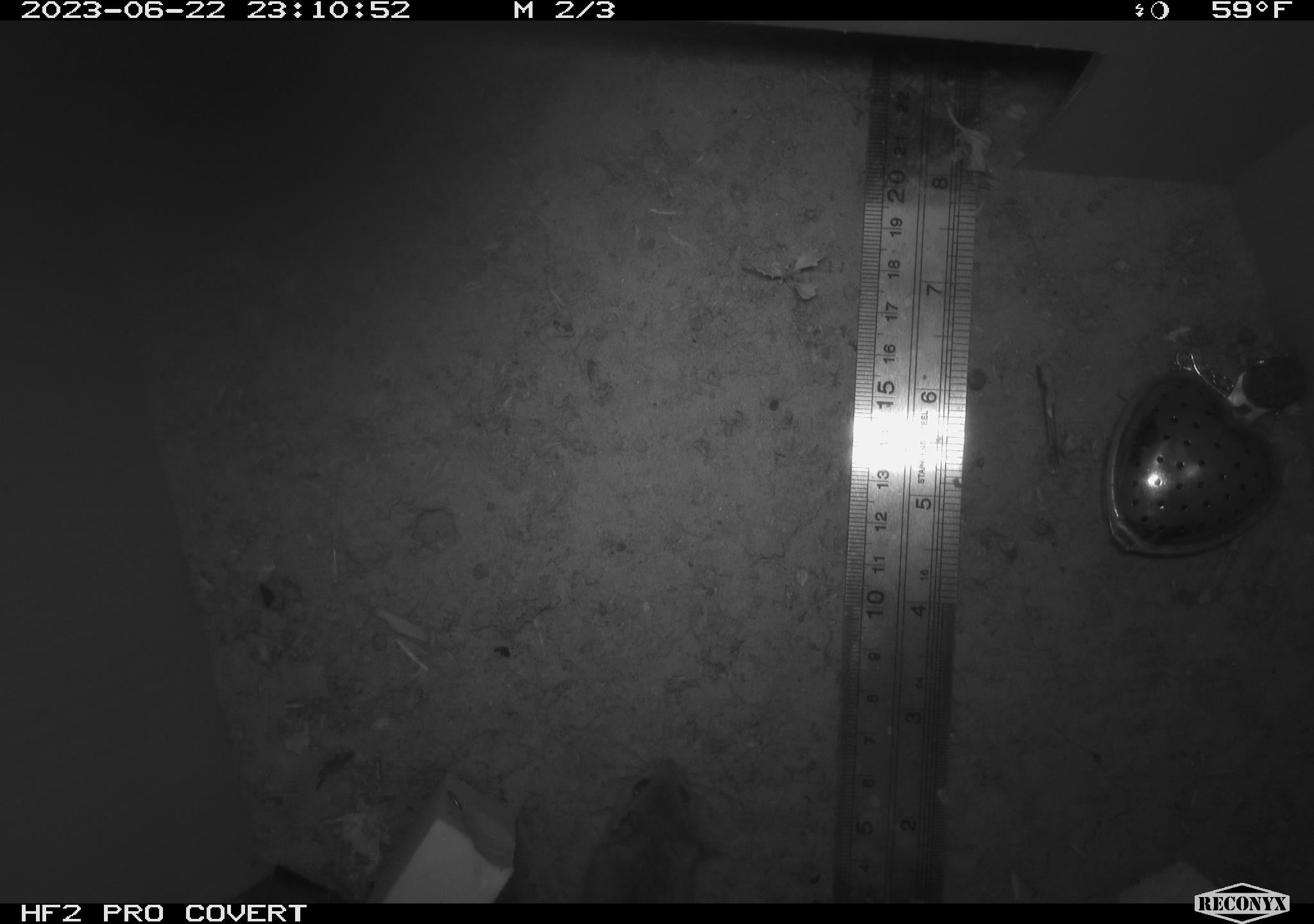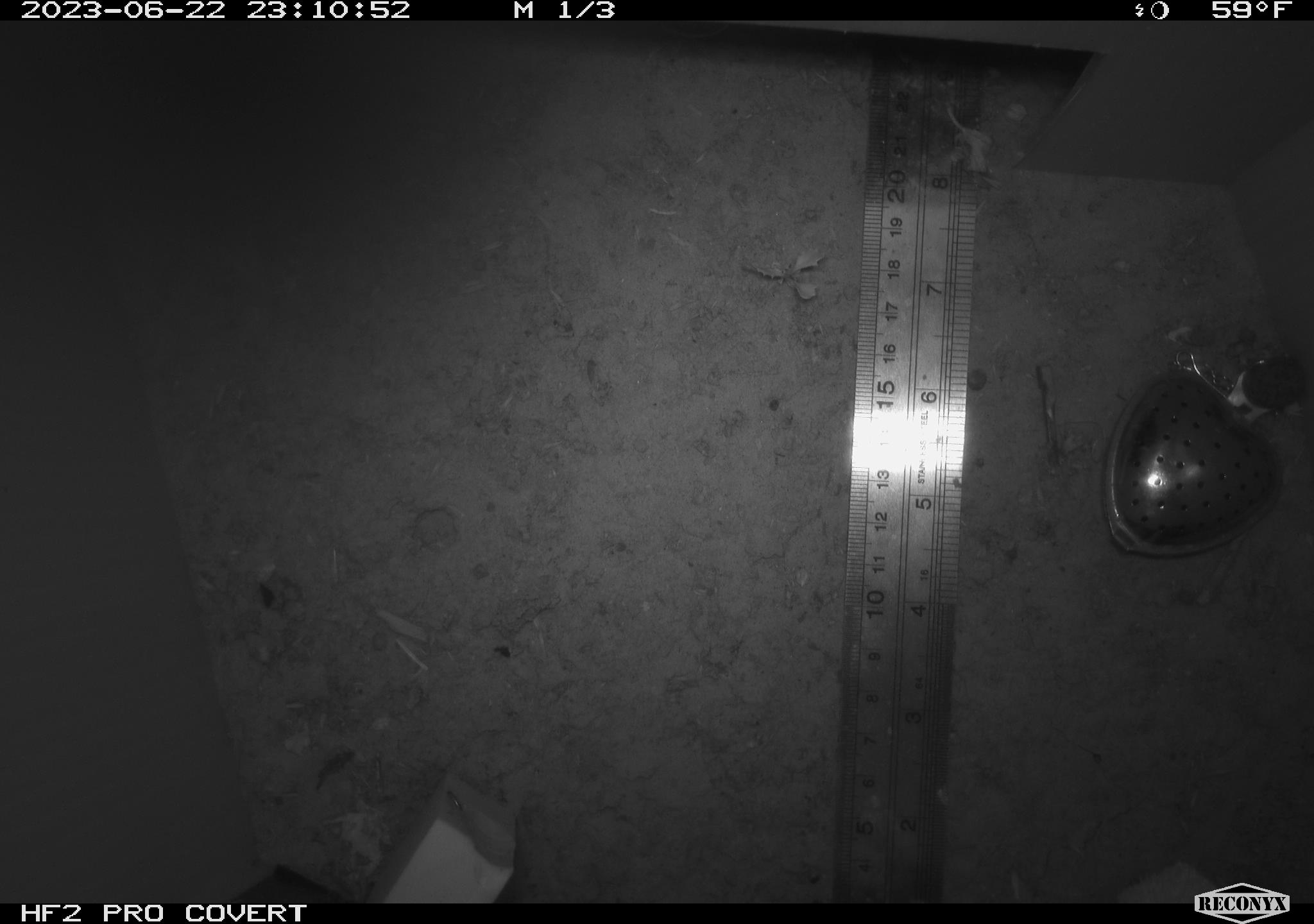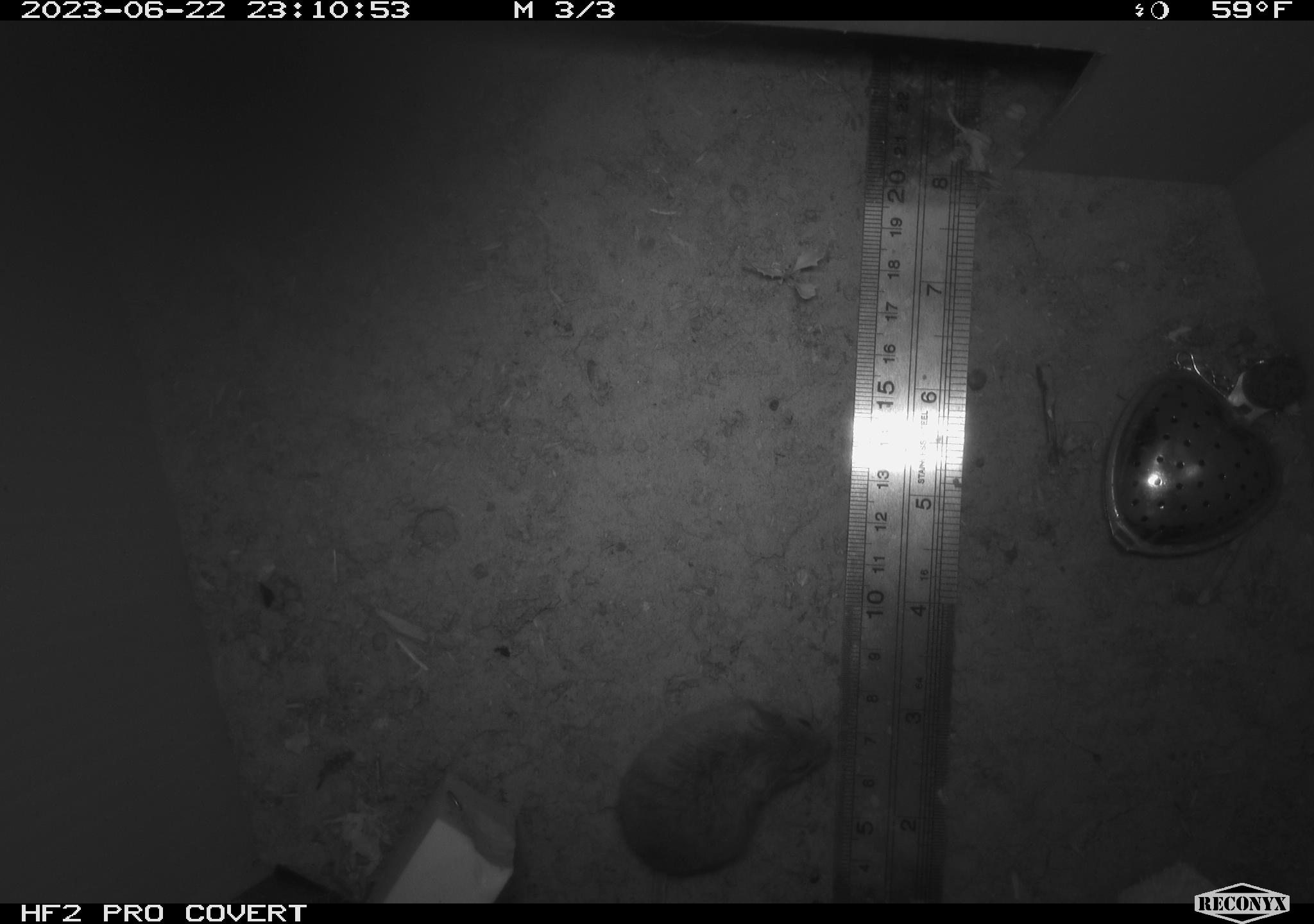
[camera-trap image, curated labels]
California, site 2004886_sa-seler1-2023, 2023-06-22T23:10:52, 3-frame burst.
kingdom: Animalia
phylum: Chordata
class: Mammalia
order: Rodentia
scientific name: Rodentia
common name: mouse species